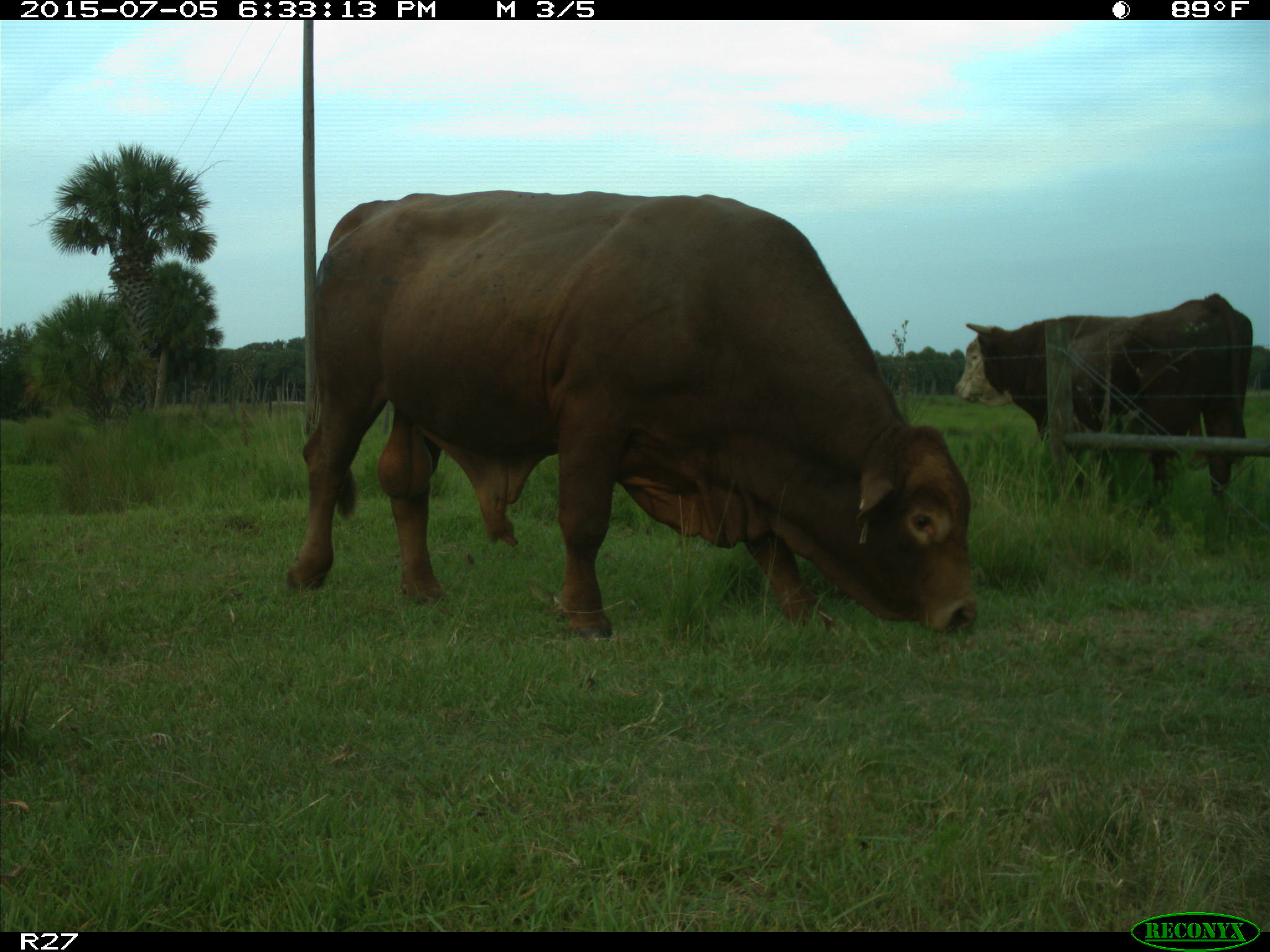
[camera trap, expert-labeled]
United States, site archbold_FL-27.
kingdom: Animalia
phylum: Chordata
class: Mammalia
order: Artiodactyla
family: Bovidae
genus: Bos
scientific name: Bos taurus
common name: domestic cow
Bos taurus (domestic cow).